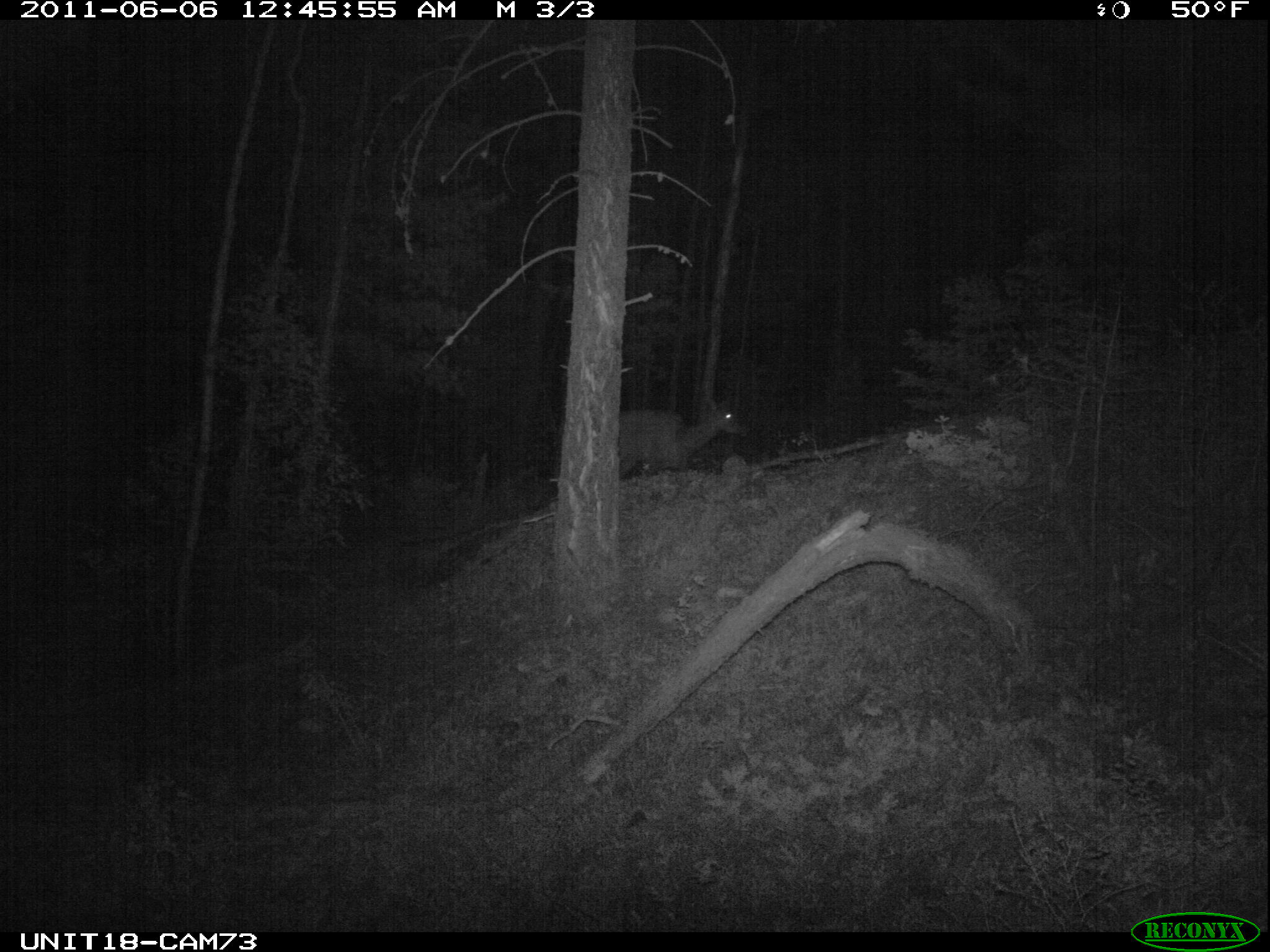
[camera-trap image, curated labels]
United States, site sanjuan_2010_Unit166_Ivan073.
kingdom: Animalia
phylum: Chordata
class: Mammalia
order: Artiodactyla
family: Cervidae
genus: Cervus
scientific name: Cervus elaphus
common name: red deer